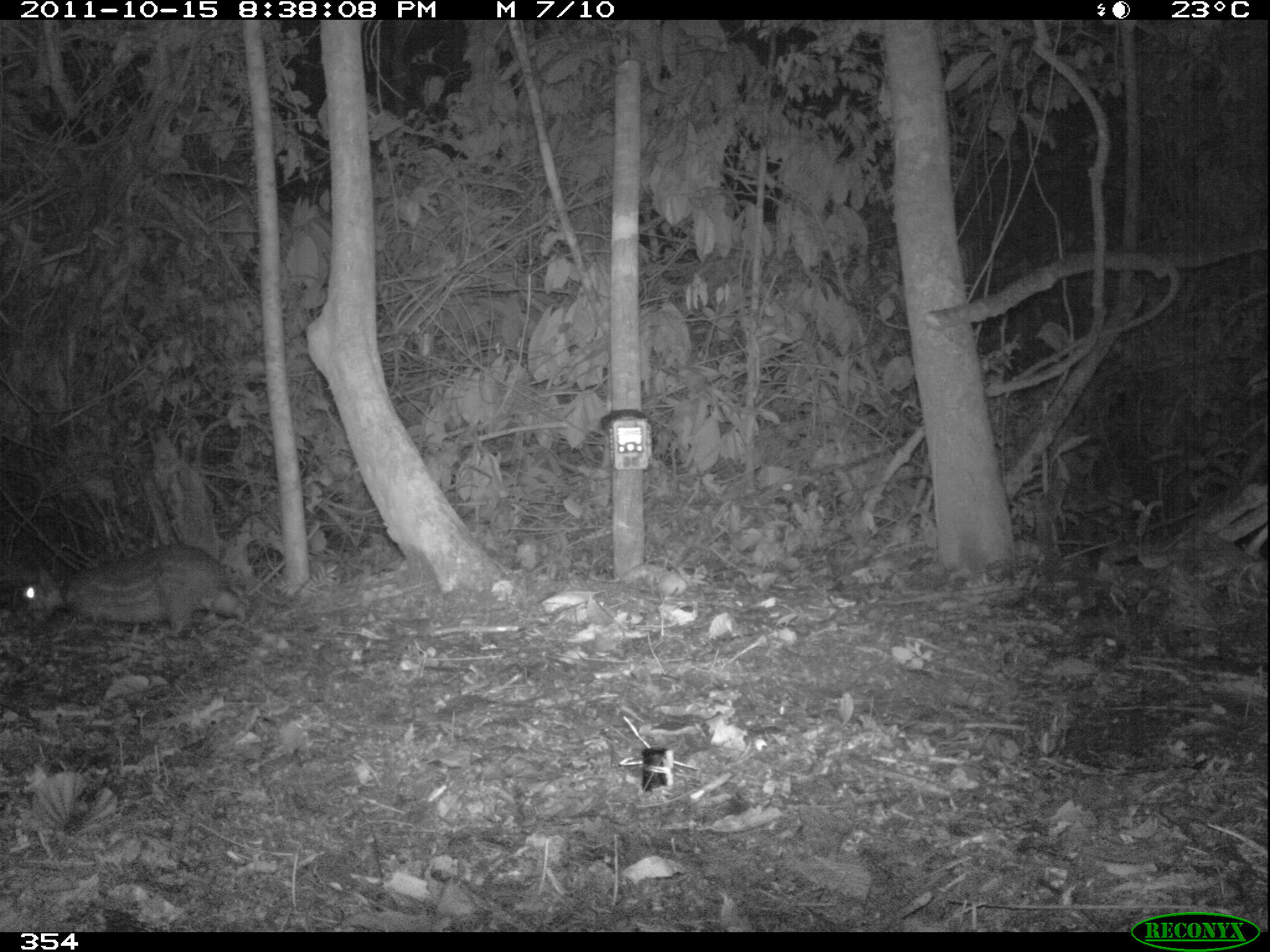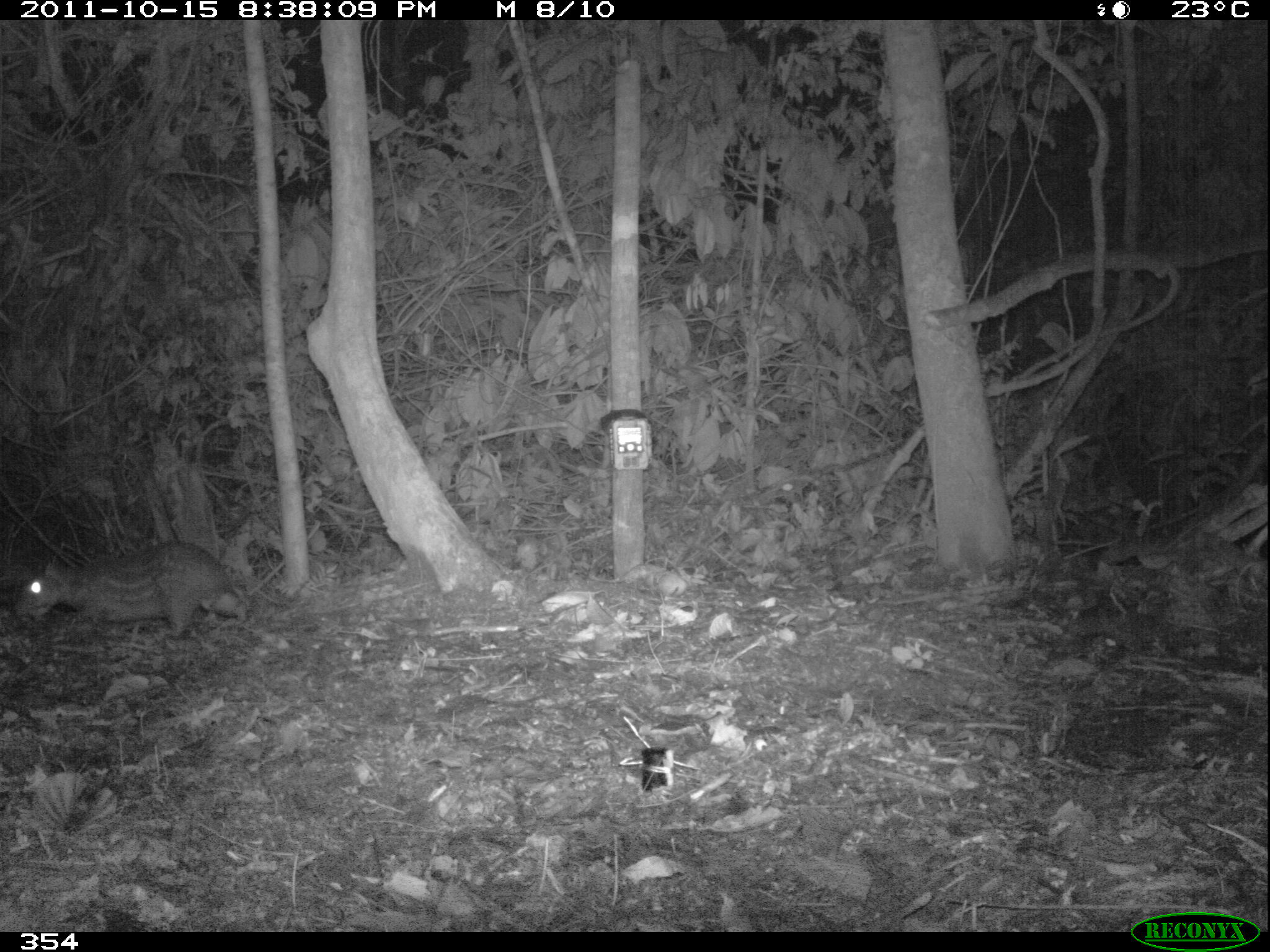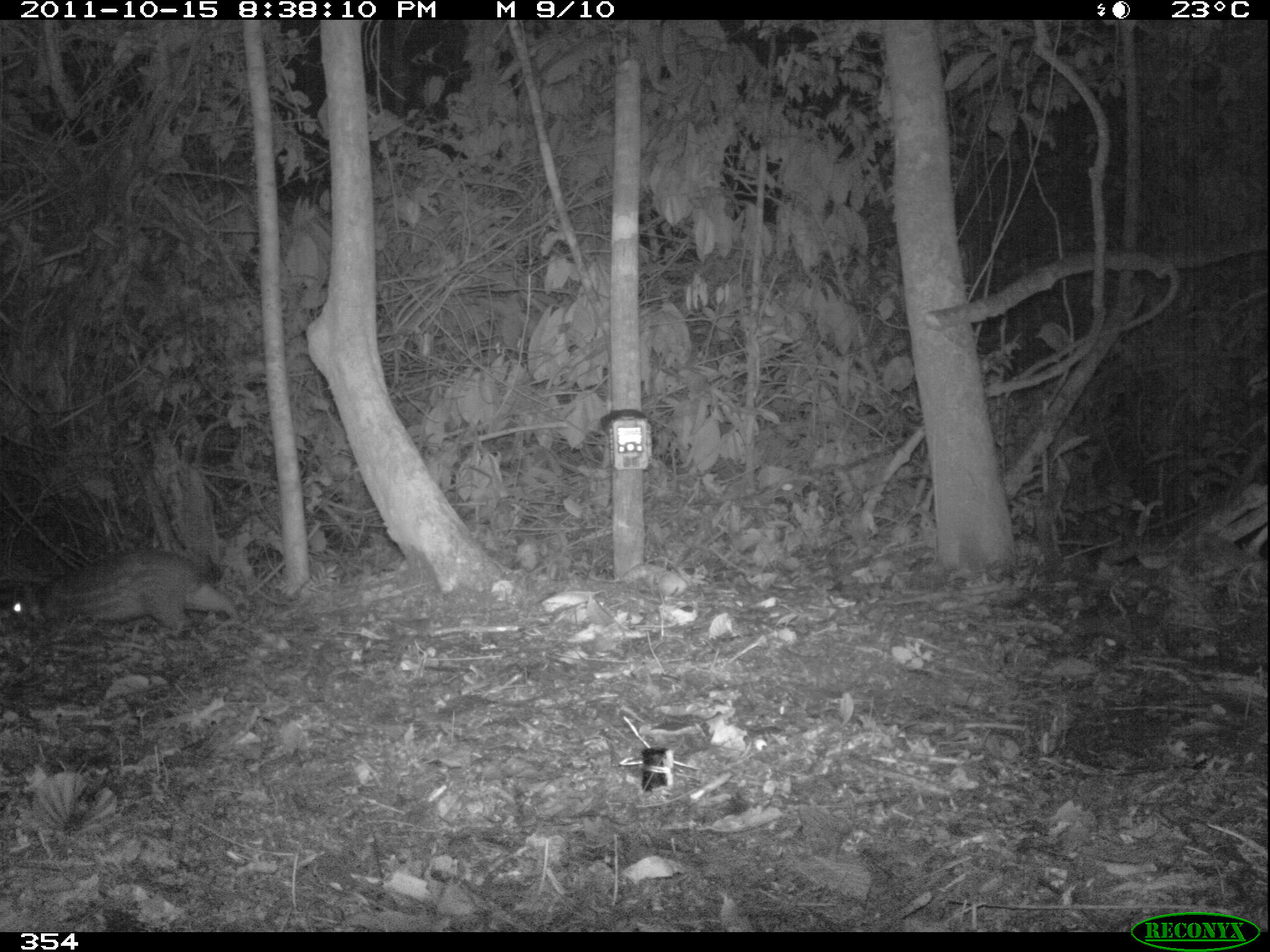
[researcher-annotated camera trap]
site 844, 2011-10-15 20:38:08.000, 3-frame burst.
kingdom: Animalia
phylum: Chordata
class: Mammalia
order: Rodentia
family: Cuniculidae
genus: Cuniculus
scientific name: Cuniculus paca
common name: spotted paca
Cuniculus paca (spotted paca).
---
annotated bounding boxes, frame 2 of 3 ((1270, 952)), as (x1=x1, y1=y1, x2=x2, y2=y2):
cuniculus paca: (x1=15, y1=539, x2=246, y2=637)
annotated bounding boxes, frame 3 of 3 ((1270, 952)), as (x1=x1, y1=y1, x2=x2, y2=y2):
cuniculus paca: (x1=6, y1=546, x2=238, y2=633)